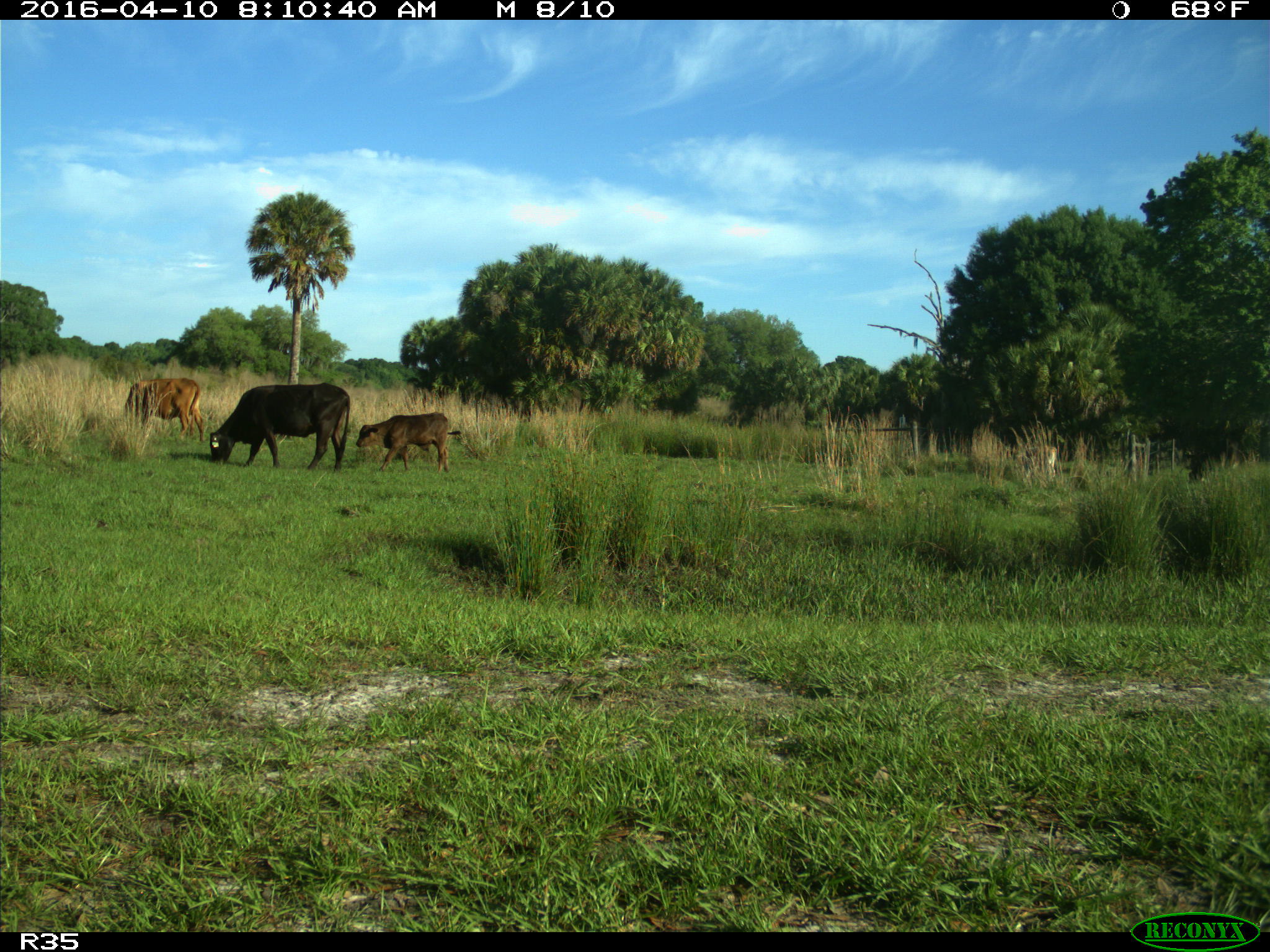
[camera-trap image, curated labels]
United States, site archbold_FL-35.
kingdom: Animalia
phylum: Chordata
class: Mammalia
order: Artiodactyla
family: Bovidae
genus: Bos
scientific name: Bos taurus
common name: domestic cow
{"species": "Bos taurus (domestic cow)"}